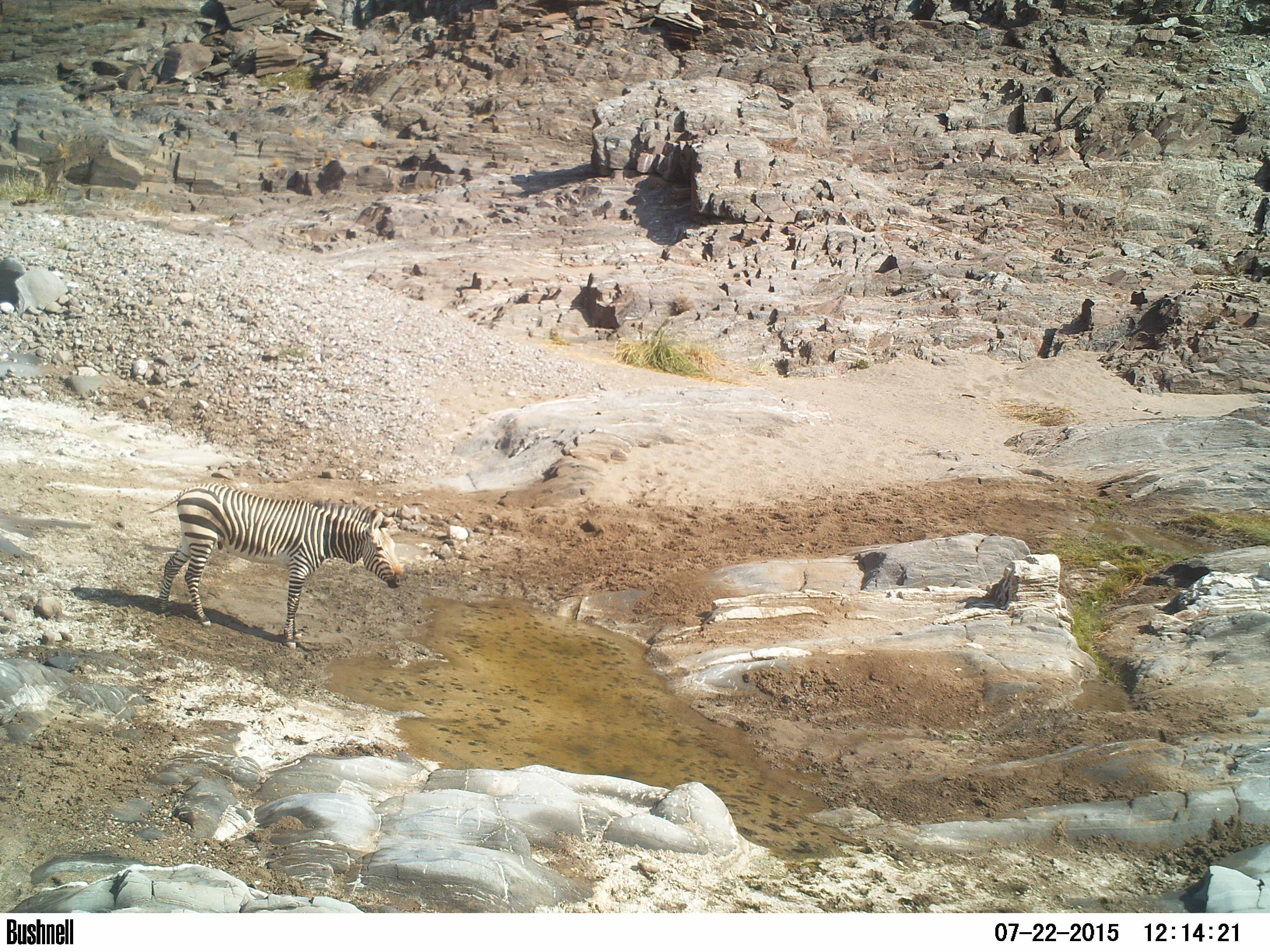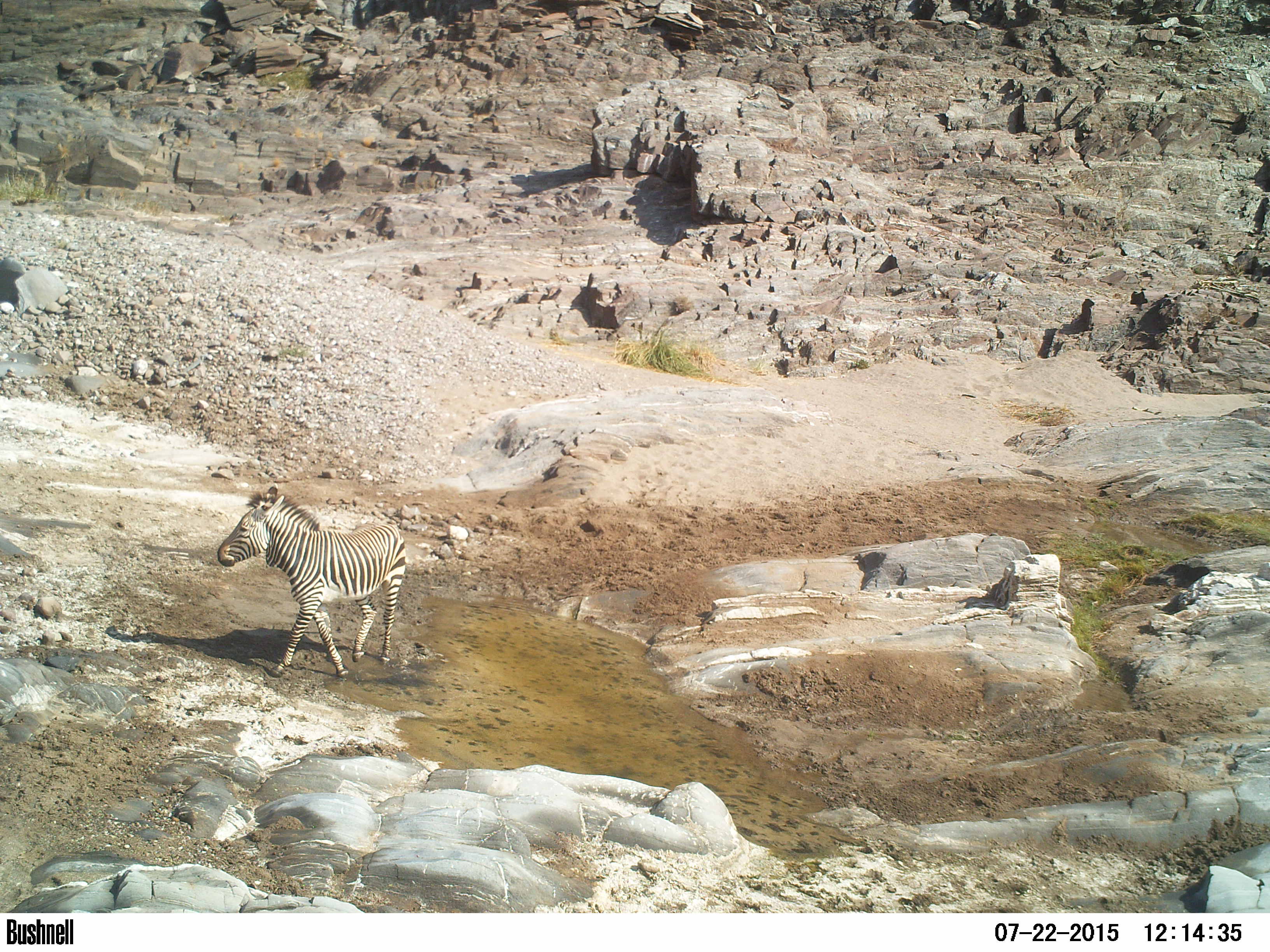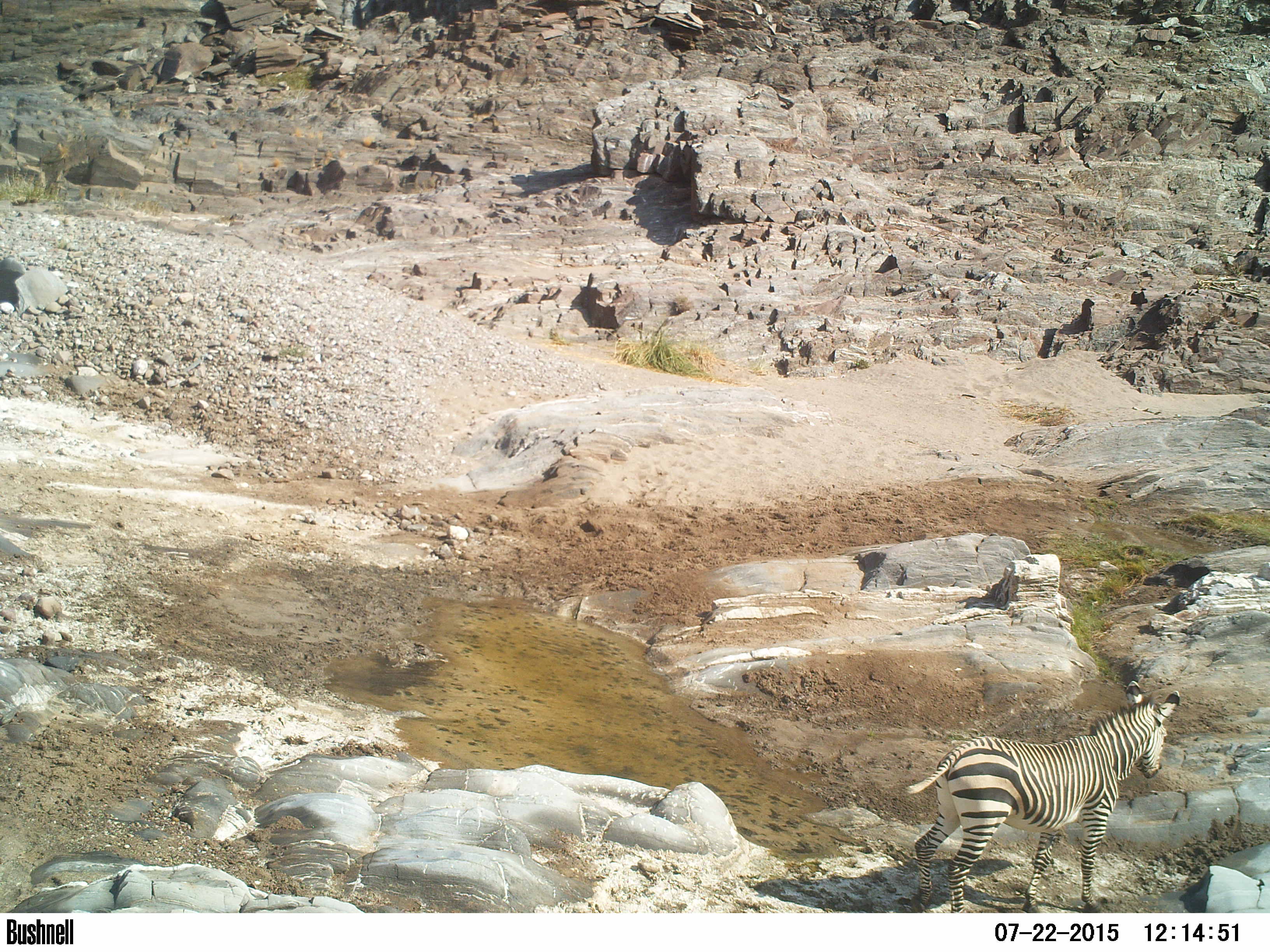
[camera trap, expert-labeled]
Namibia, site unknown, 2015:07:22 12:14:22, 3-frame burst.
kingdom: Animalia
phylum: Chordata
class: Mammalia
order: Perissodactyla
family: Equidae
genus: Equus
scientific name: Equus zebra hartmannae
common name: hartmann's mountain zebra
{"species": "Equus zebra hartmannae (hartmann's mountain zebra)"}